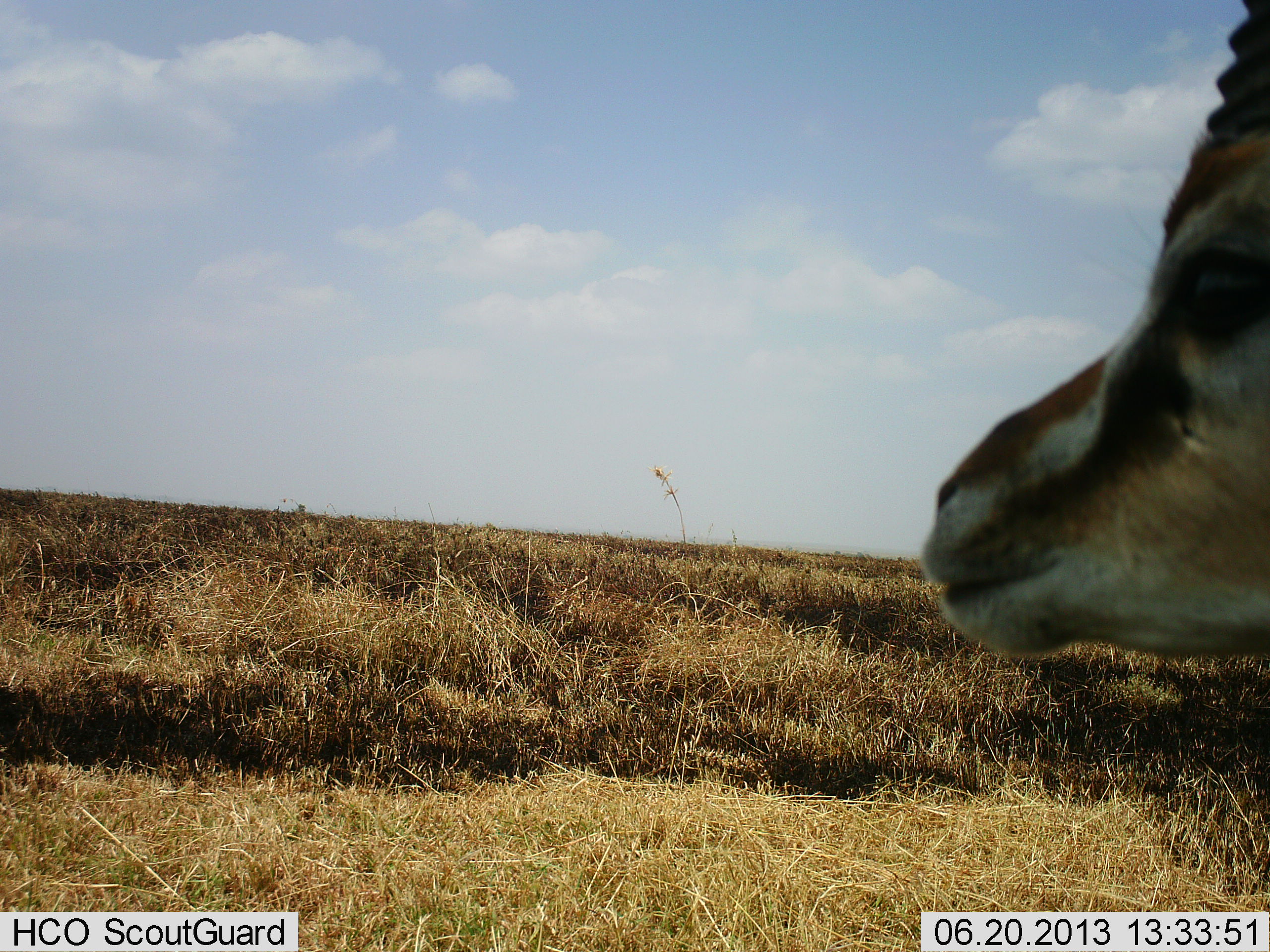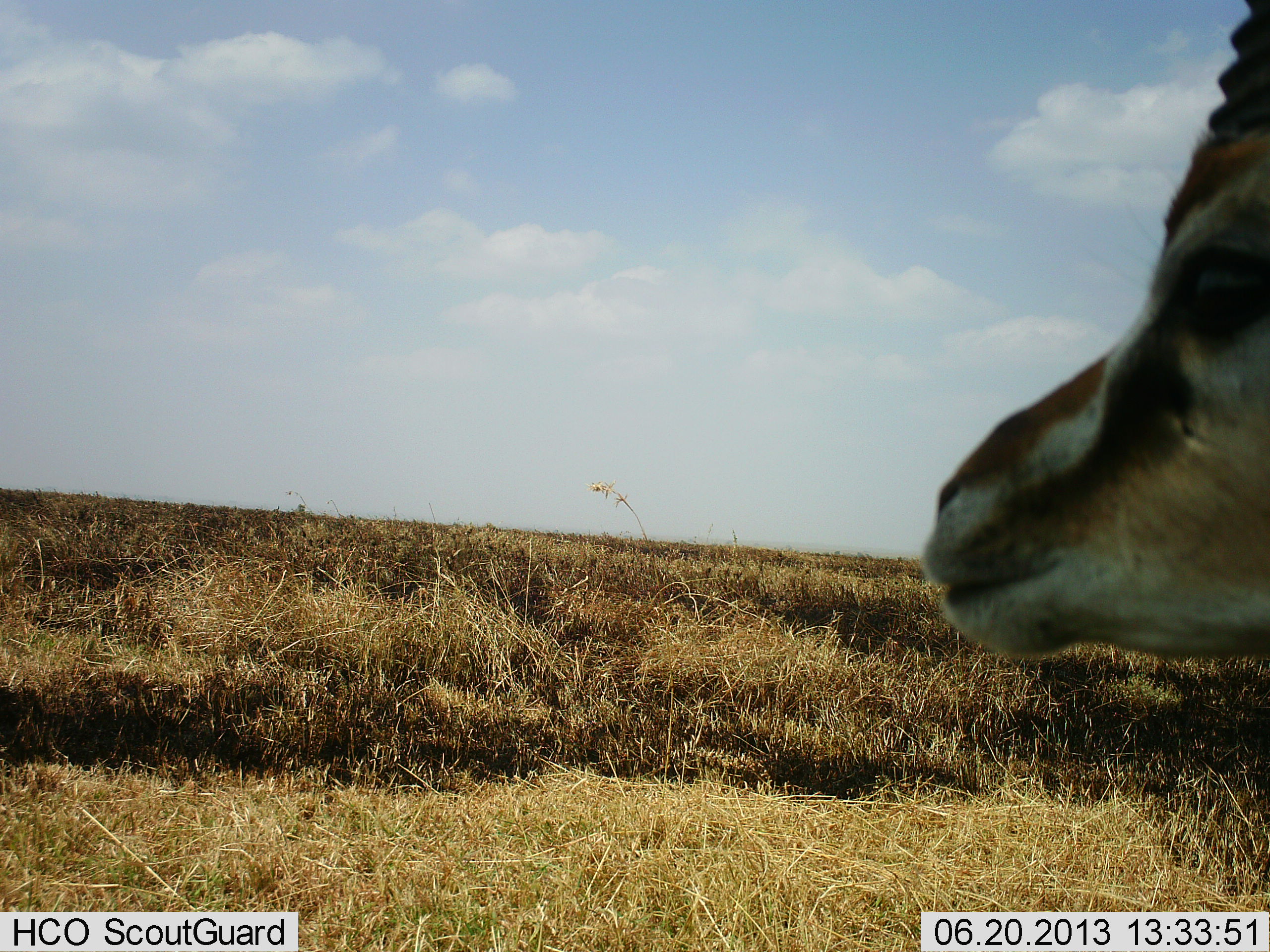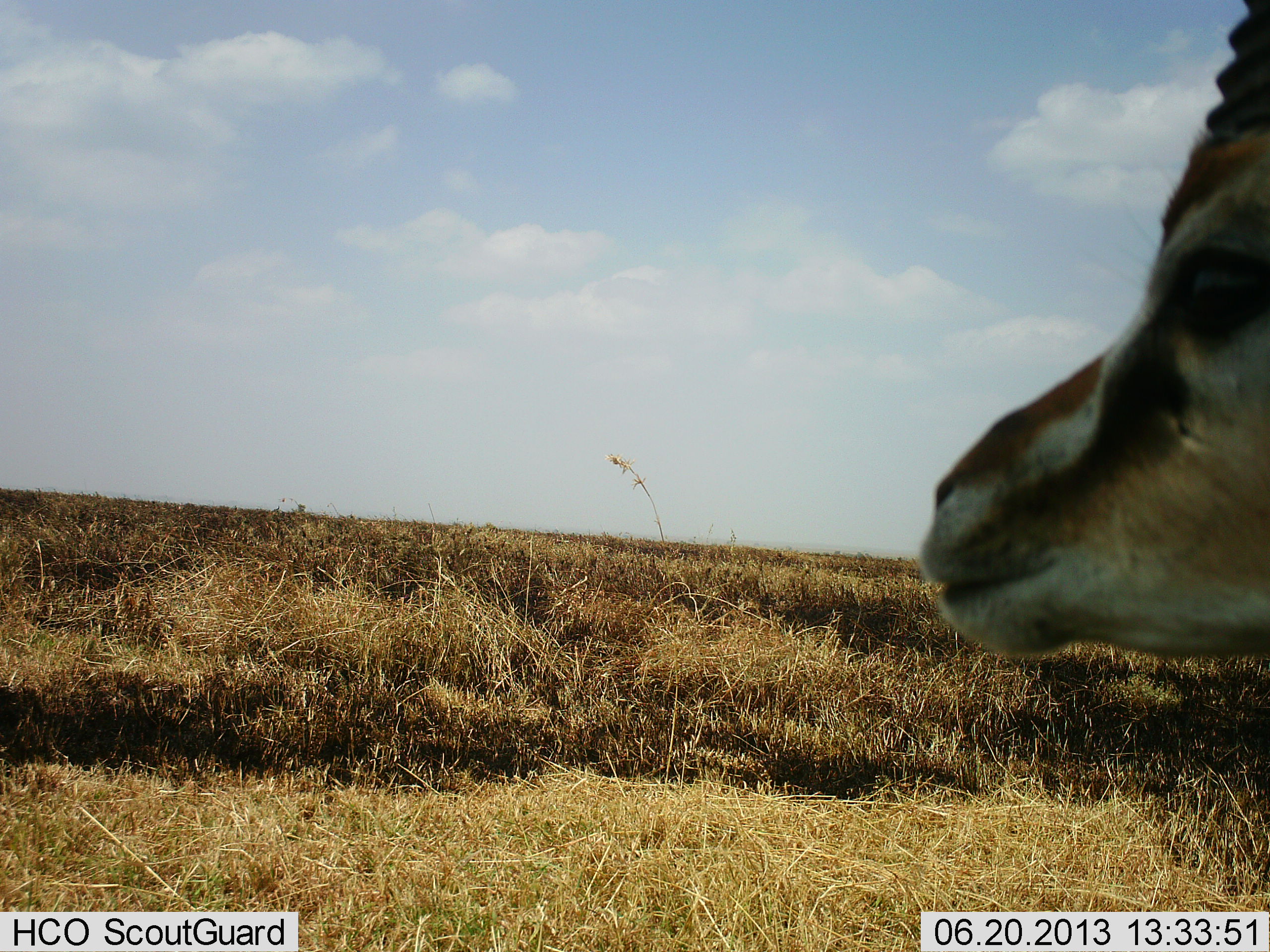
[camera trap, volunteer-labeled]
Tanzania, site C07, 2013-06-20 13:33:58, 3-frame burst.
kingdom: Animalia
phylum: Chordata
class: Mammalia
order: Artiodactyla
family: Bovidae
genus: Eudorcas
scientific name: Eudorcas thomsonii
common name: thomson's gazelle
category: gazellethomsons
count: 1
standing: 100%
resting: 0%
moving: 0%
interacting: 0%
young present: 0%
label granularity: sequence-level